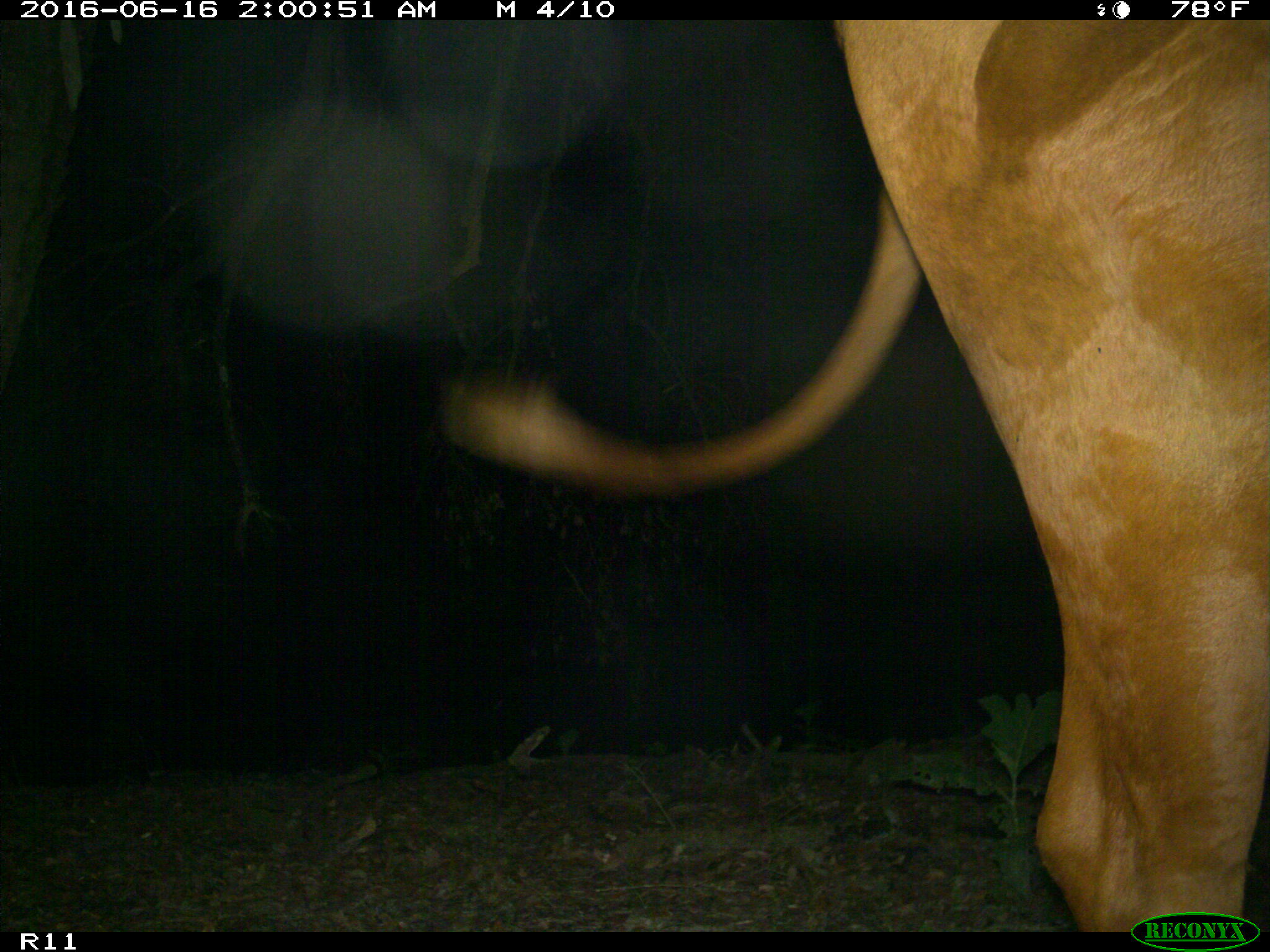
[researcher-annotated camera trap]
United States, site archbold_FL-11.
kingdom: Animalia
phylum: Chordata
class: Mammalia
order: Artiodactyla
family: Bovidae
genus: Bos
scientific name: Bos taurus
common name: domestic cow